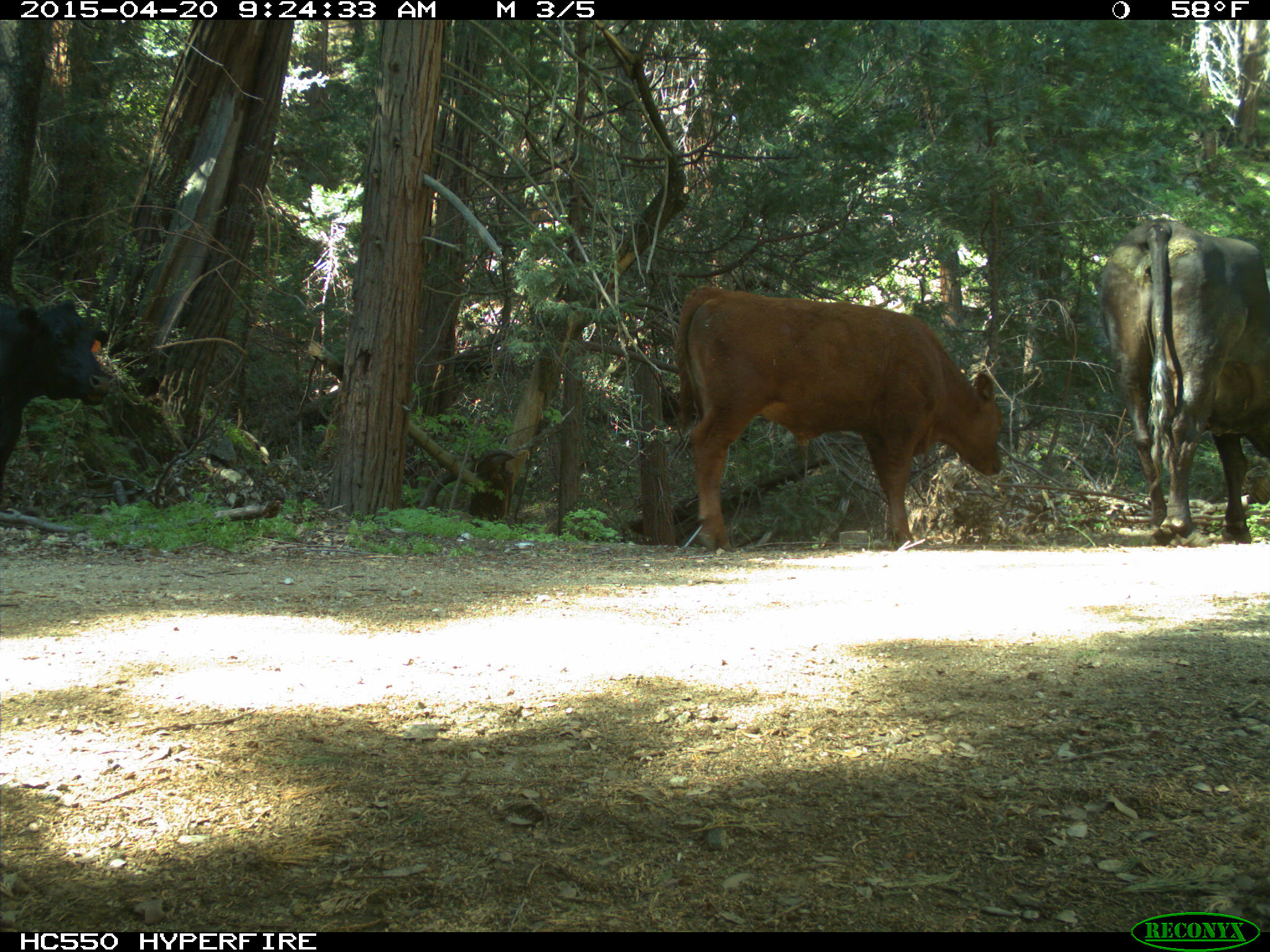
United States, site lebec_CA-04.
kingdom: Animalia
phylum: Chordata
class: Mammalia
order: Artiodactyla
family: Bovidae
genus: Bos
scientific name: Bos taurus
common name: domestic cow